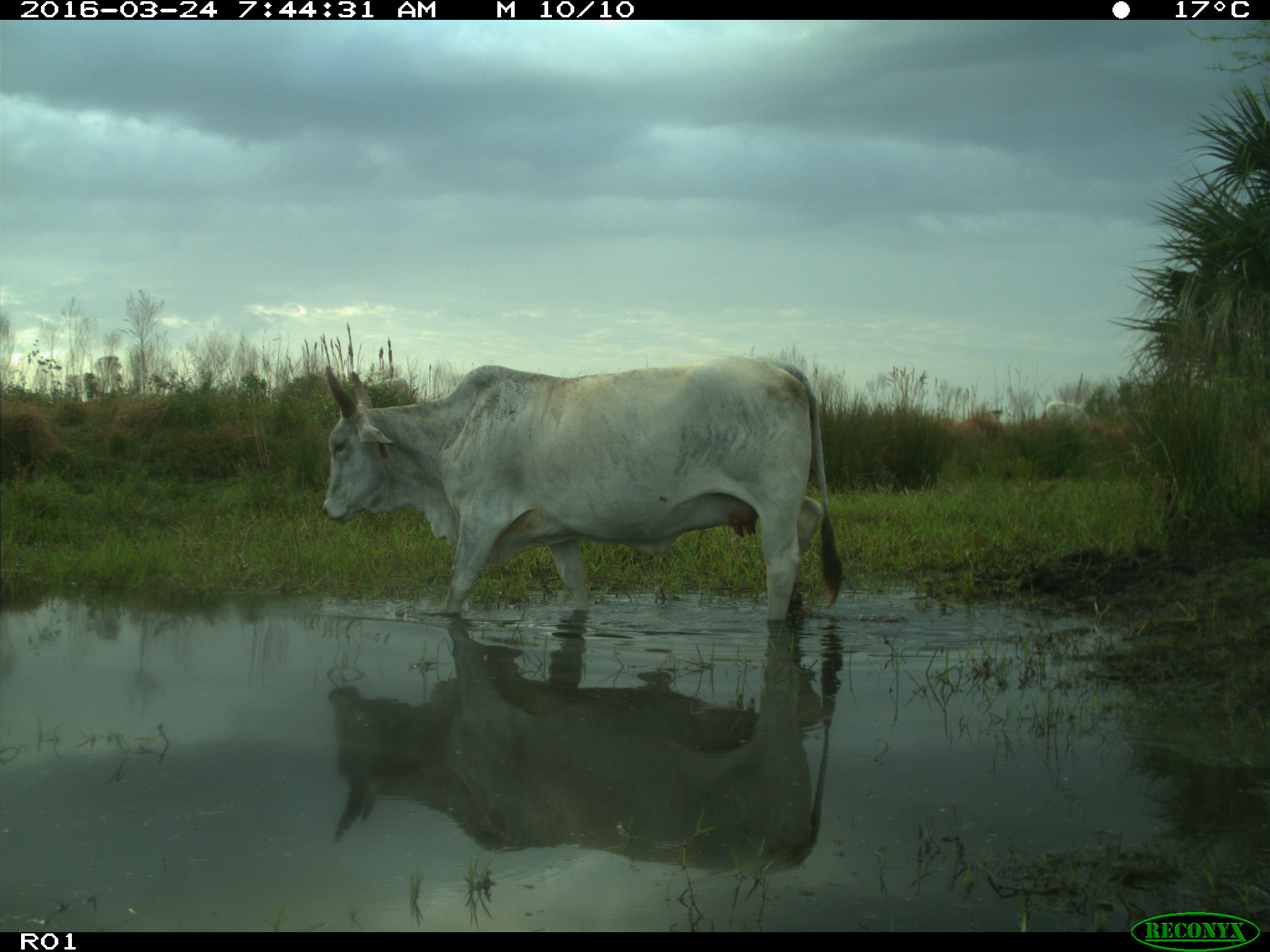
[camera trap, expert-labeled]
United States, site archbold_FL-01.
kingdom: Animalia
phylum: Chordata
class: Mammalia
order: Artiodactyla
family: Bovidae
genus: Bos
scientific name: Bos taurus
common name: domestic cow